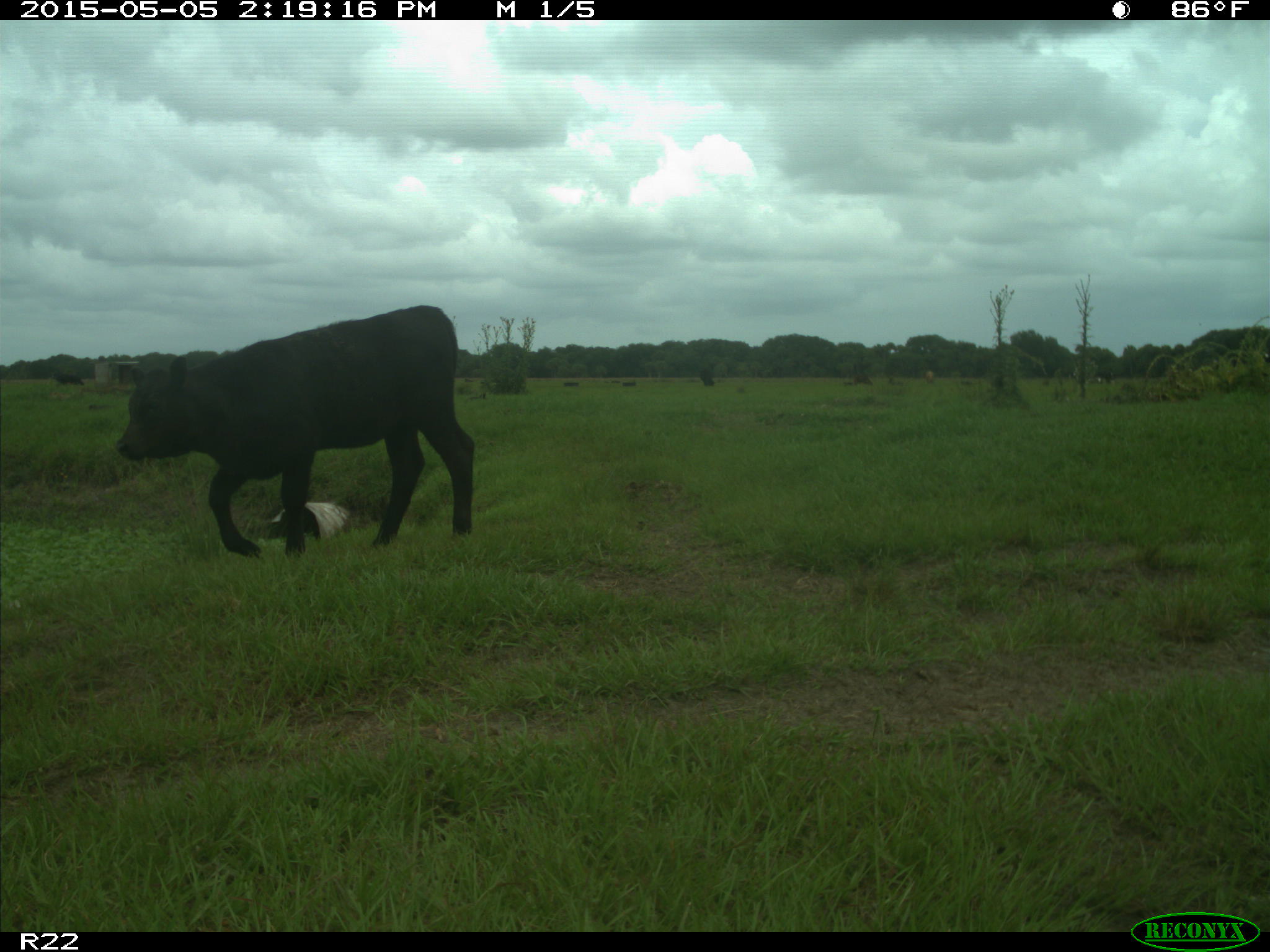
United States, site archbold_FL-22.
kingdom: Animalia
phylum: Chordata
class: Mammalia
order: Artiodactyla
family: Bovidae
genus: Bos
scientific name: Bos taurus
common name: domestic cow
Bos taurus (domestic cow).